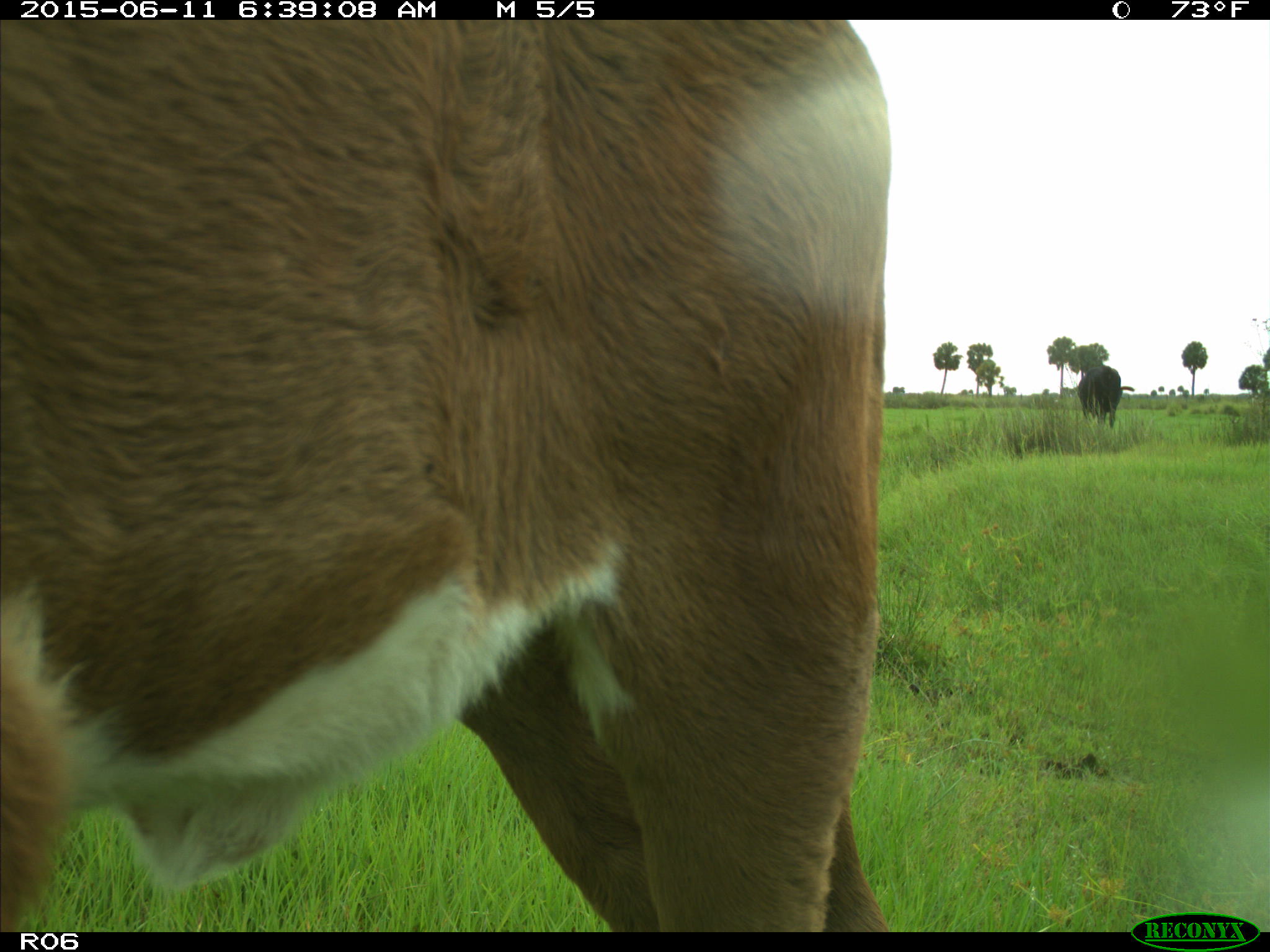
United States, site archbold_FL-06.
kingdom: Animalia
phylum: Chordata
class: Mammalia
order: Artiodactyla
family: Bovidae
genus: Bos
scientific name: Bos taurus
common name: domestic cow